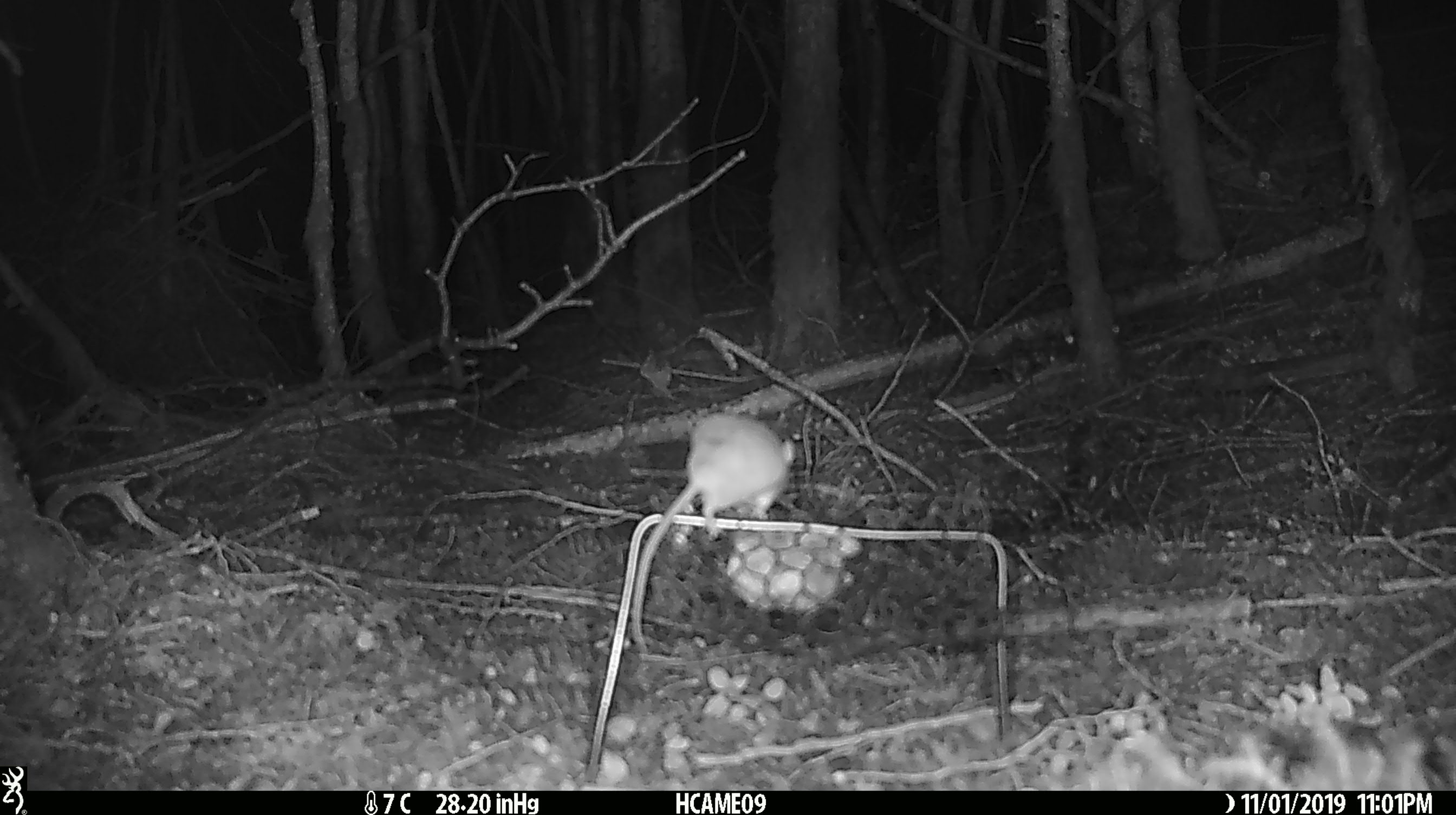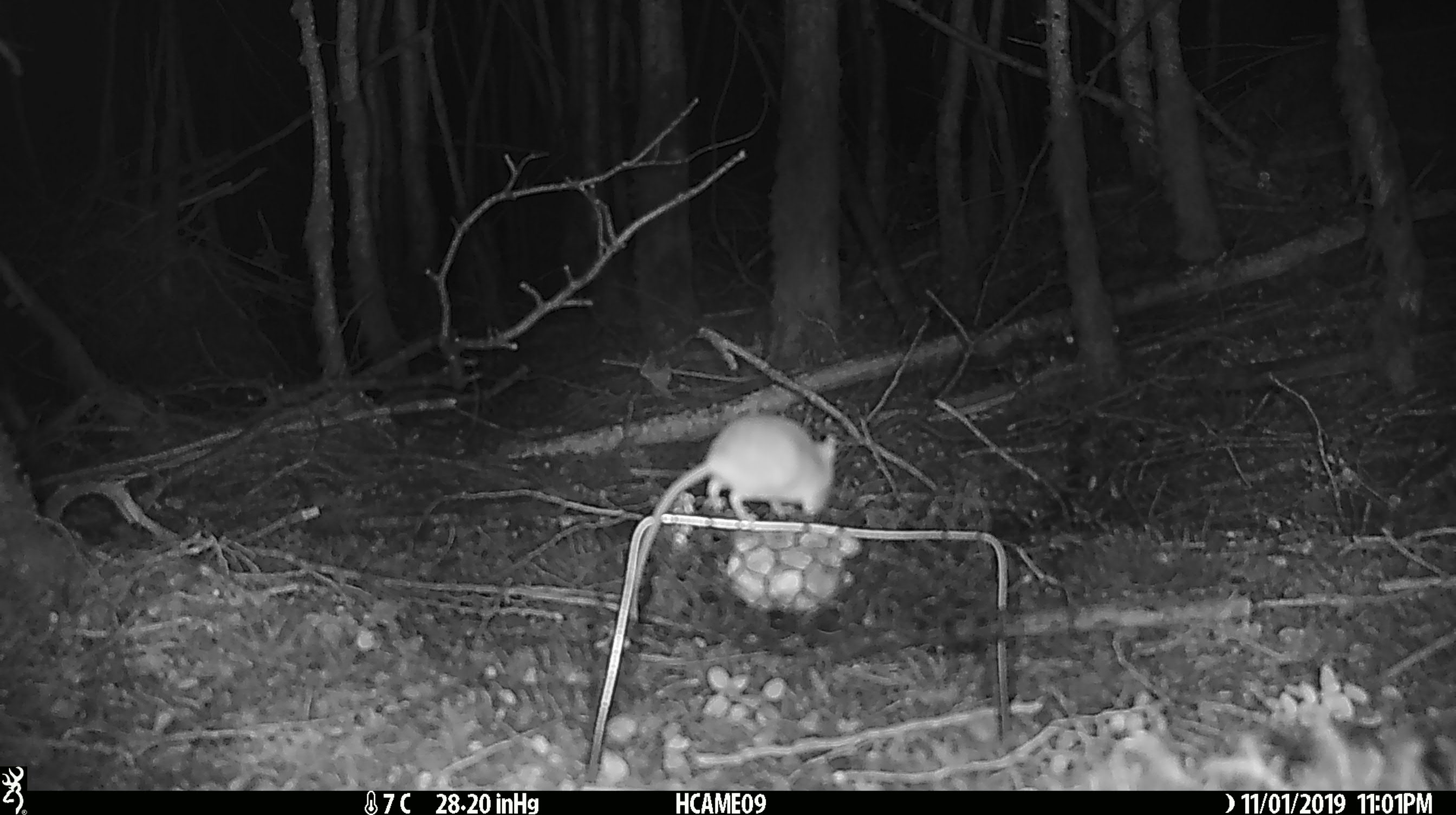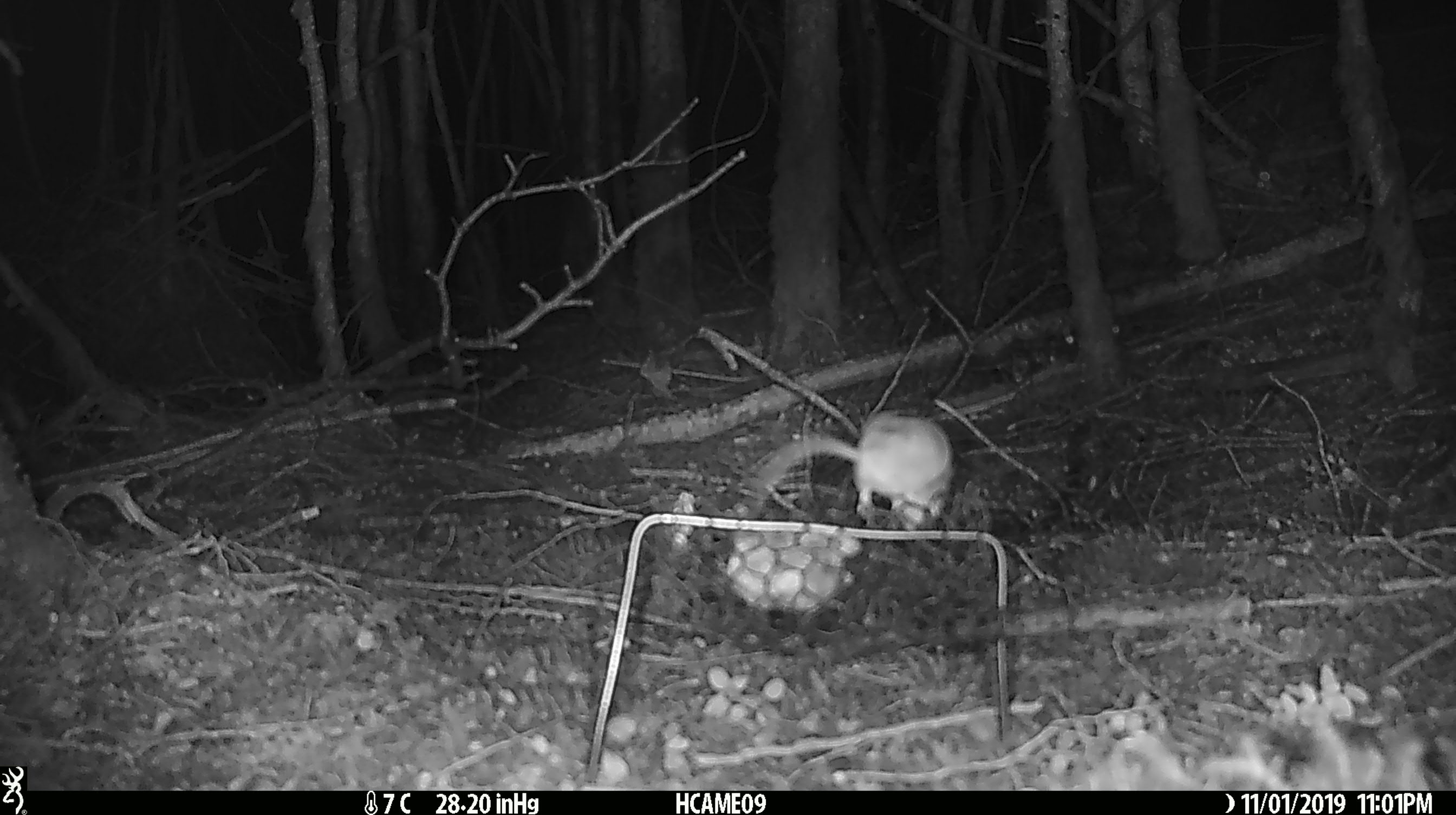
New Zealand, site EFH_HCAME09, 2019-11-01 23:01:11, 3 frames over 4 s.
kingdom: Animalia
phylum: Chordata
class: Mammalia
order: Rodentia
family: Muridae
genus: Mus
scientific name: Mus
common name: mouse